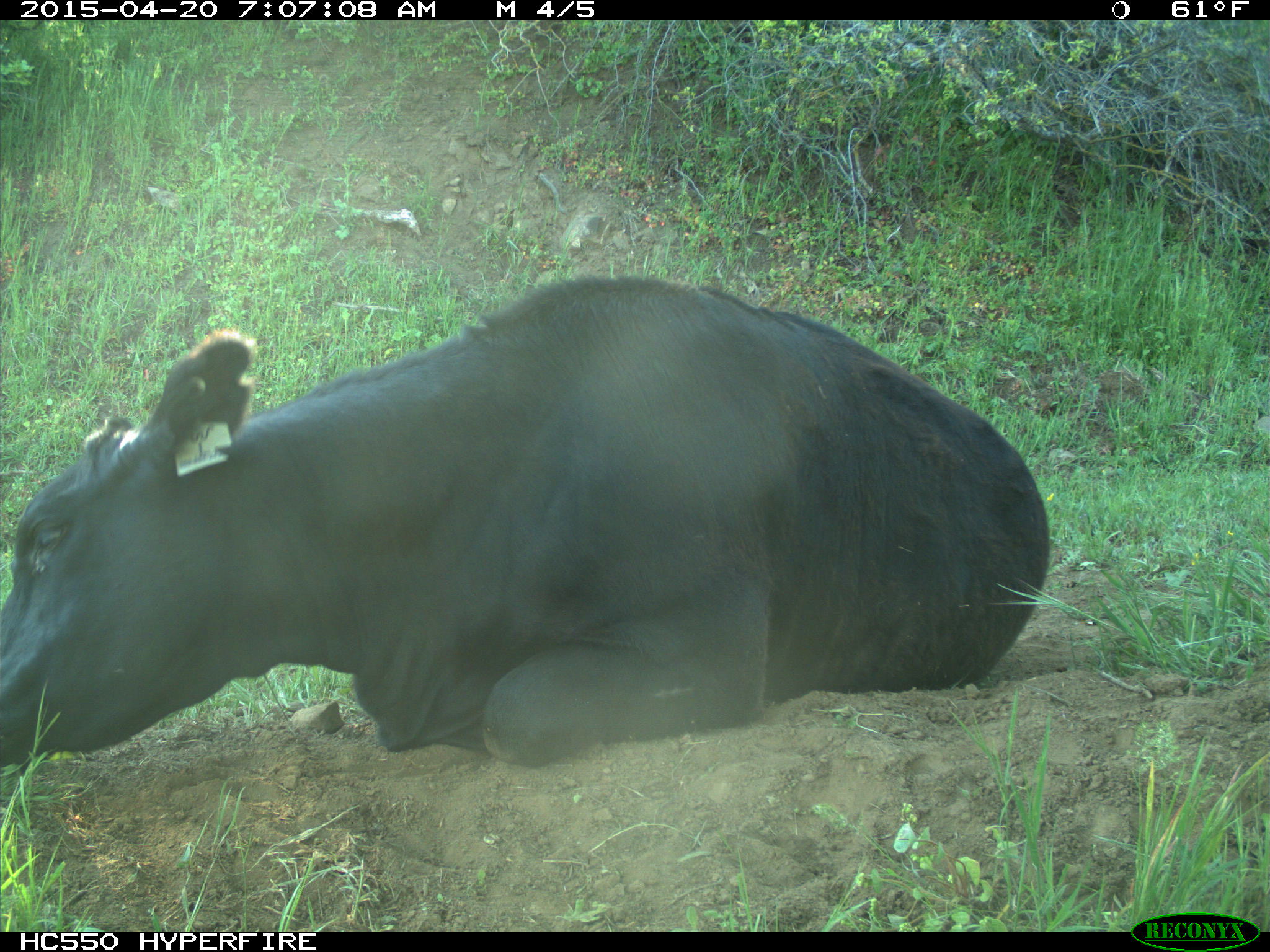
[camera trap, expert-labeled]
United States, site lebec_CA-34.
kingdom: Animalia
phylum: Chordata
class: Mammalia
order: Artiodactyla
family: Bovidae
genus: Bos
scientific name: Bos taurus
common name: domestic cow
Bos taurus (domestic cow).